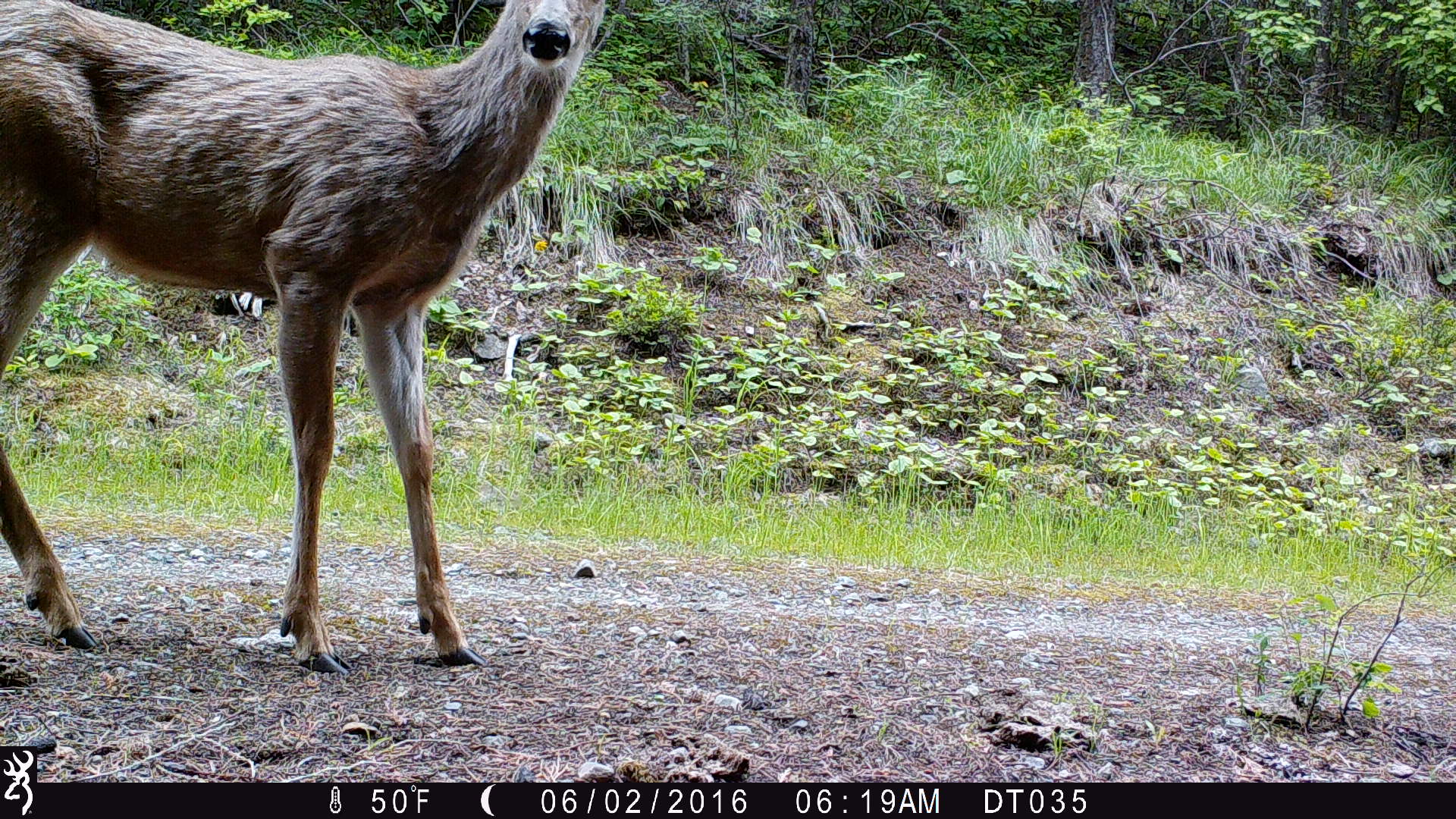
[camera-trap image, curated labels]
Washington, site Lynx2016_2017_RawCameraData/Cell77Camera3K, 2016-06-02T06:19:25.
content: unidentified animal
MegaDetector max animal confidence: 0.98